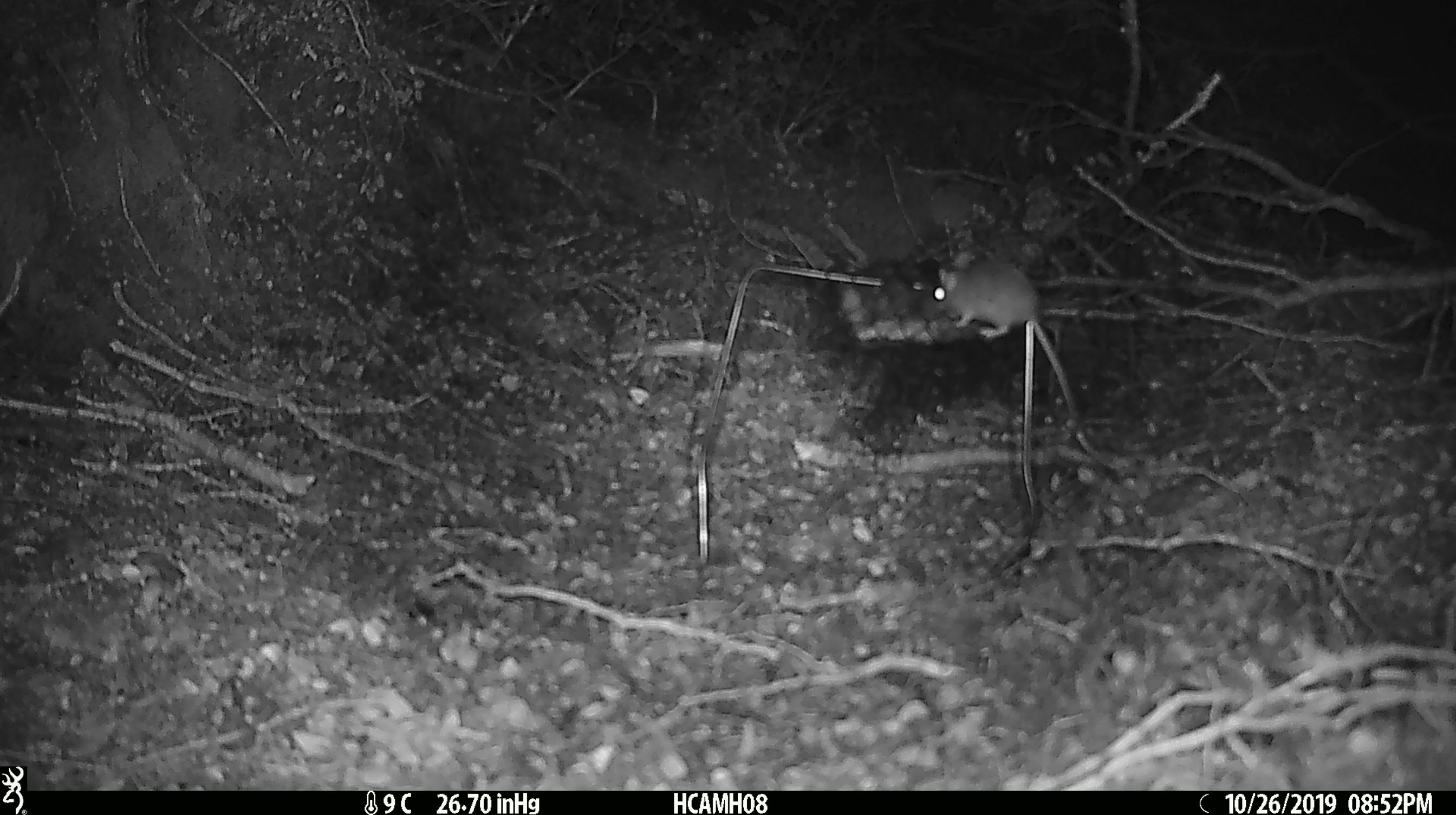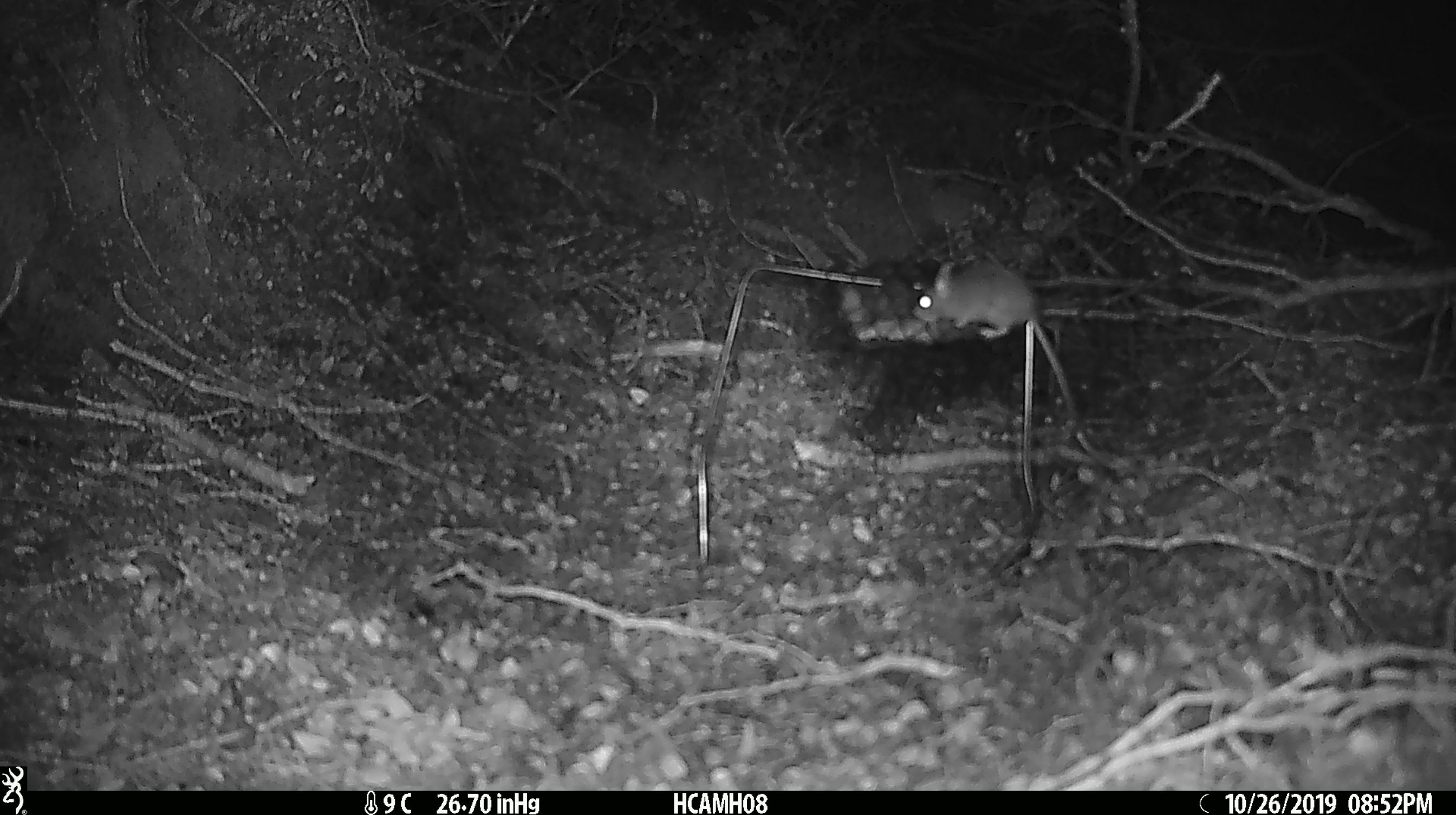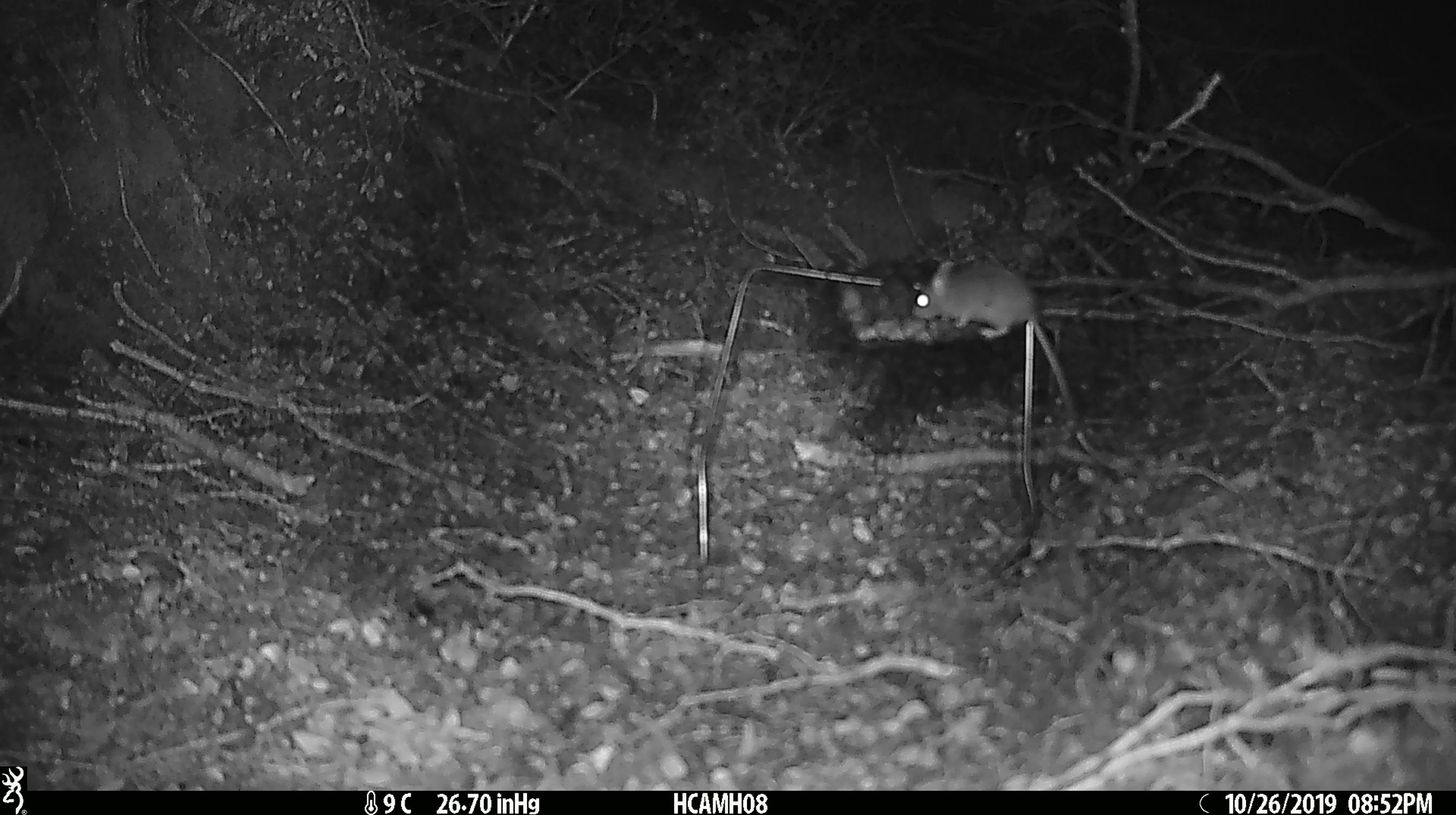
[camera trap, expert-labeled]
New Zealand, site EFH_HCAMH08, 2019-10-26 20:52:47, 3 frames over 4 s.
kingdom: Animalia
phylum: Chordata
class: Mammalia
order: Rodentia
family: Muridae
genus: Mus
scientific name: Mus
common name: mouse